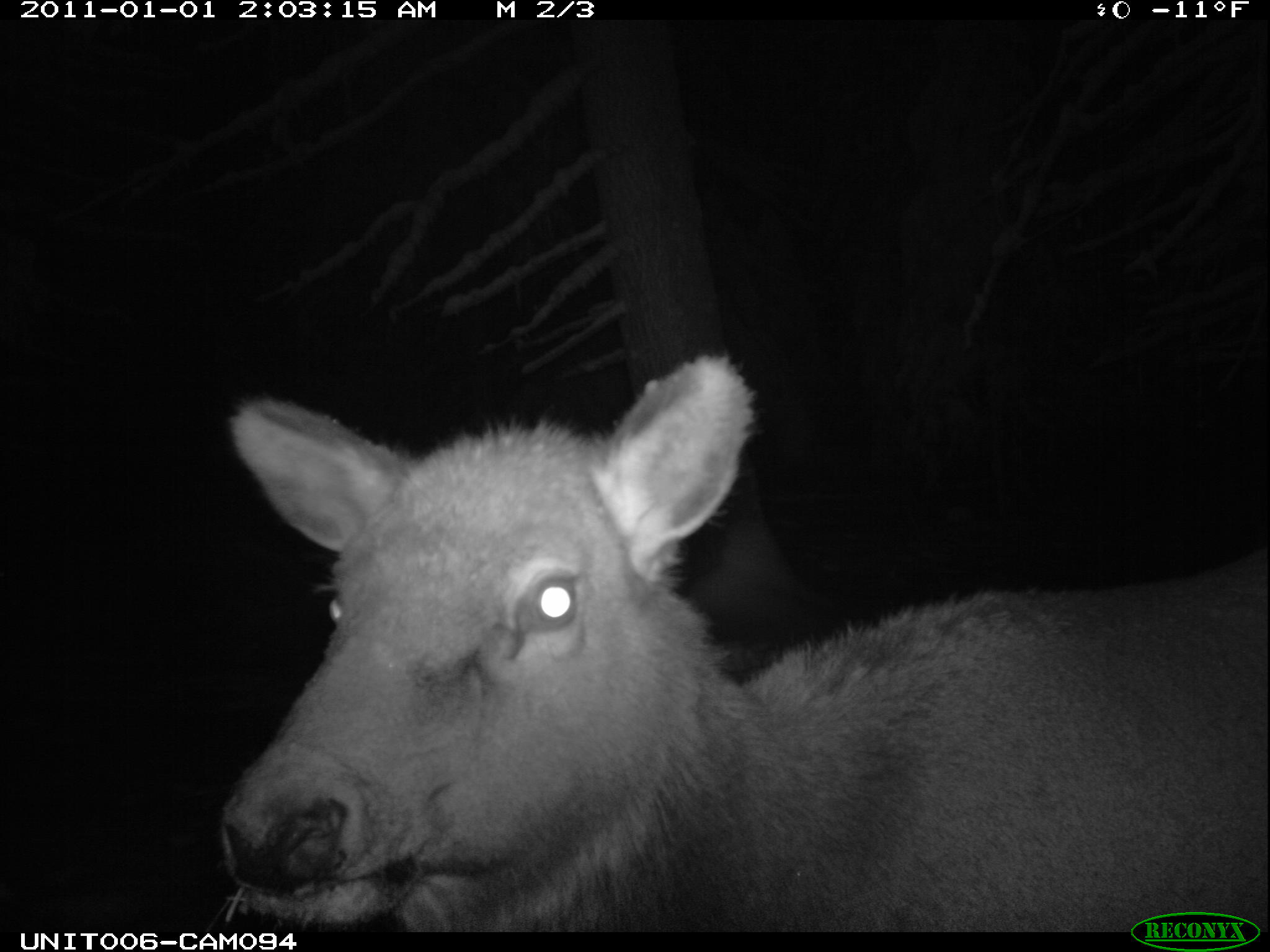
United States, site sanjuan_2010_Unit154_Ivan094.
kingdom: Animalia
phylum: Chordata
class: Mammalia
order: Artiodactyla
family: Cervidae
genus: Cervus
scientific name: Cervus elaphus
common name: red deer